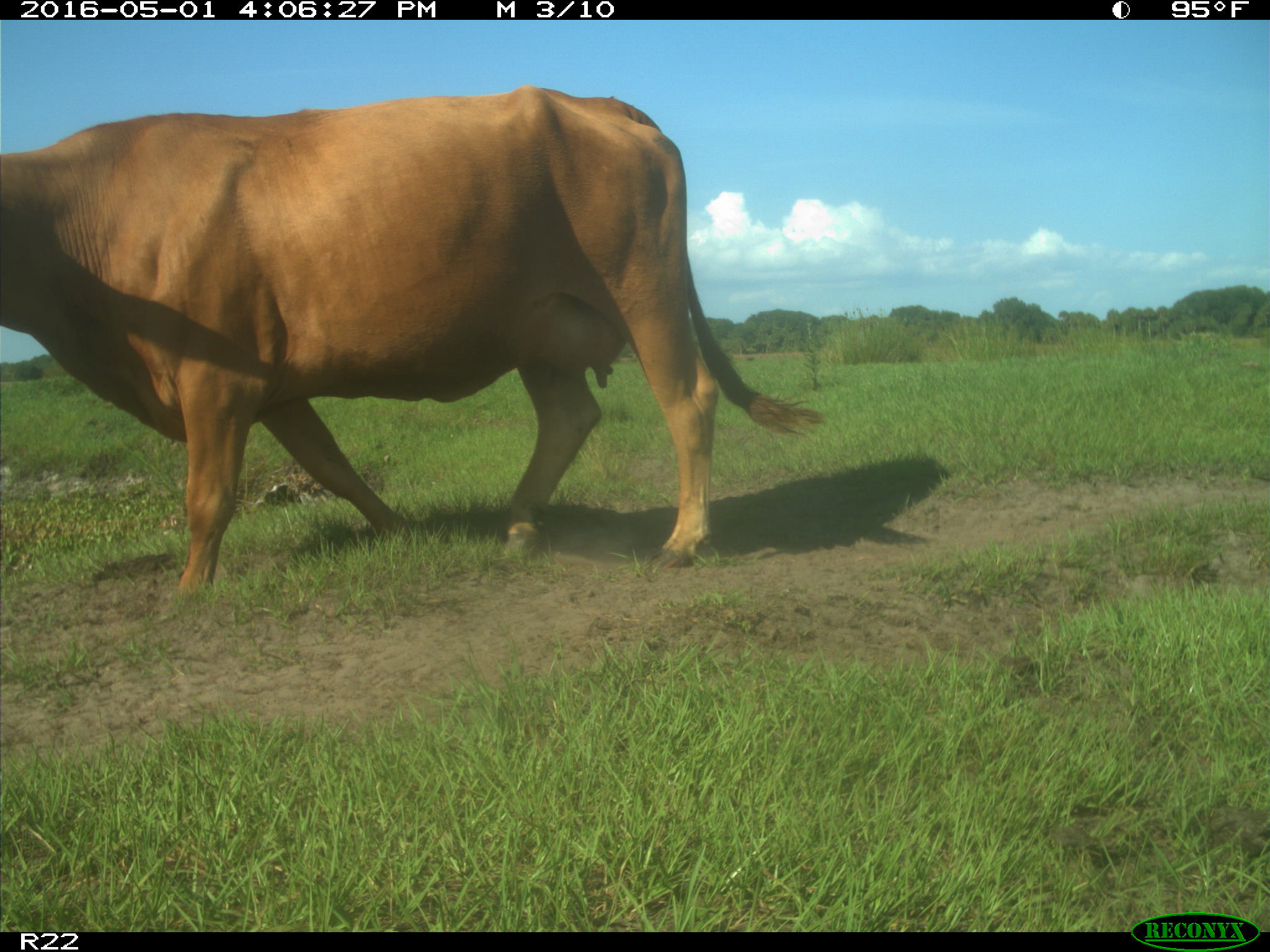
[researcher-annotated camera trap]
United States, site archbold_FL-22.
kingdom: Animalia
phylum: Chordata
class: Mammalia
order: Artiodactyla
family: Bovidae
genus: Bos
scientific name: Bos taurus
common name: domestic cow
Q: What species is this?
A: Bos taurus (domestic cow).